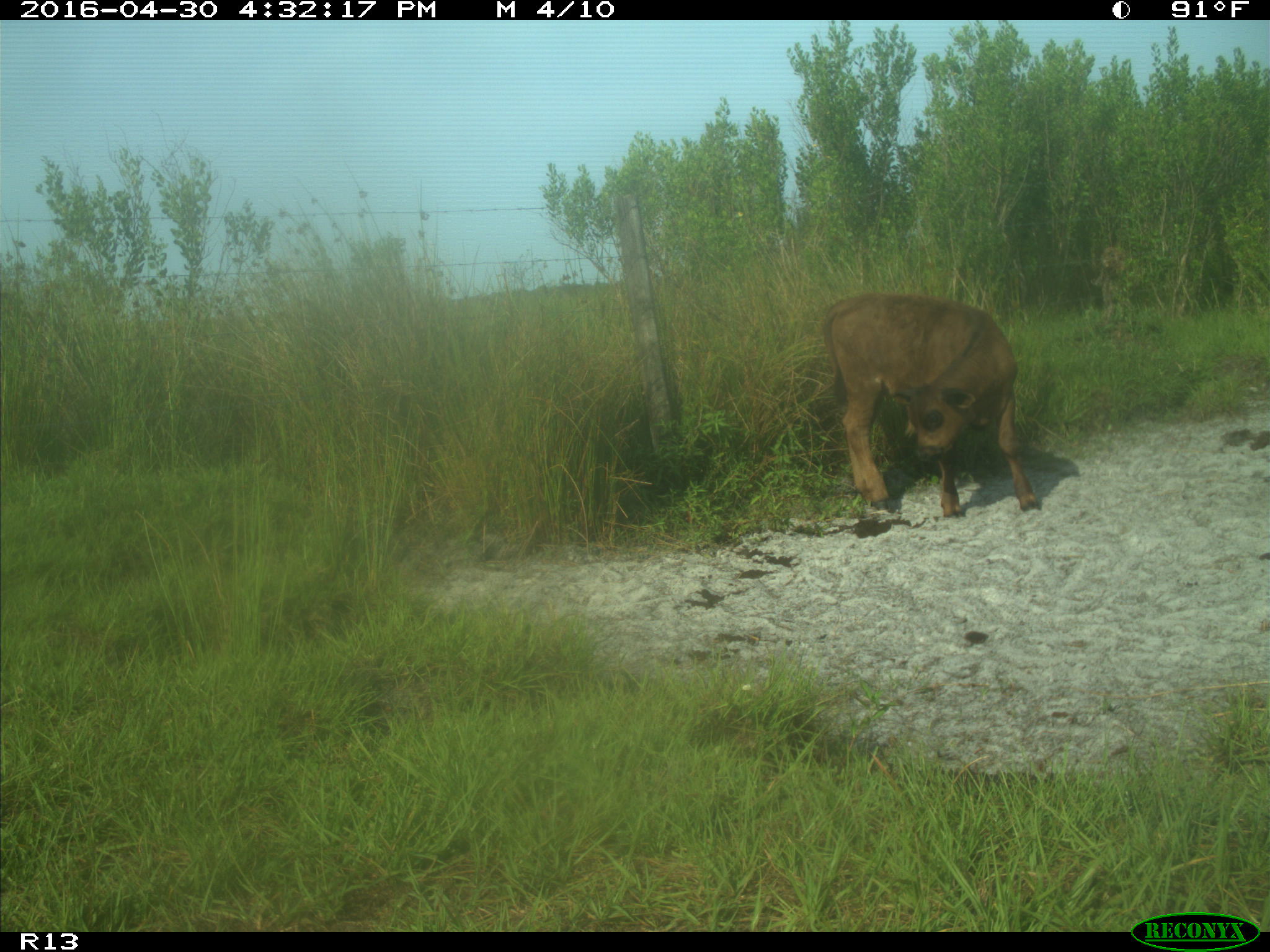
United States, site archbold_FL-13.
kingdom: Animalia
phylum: Chordata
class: Mammalia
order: Artiodactyla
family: Bovidae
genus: Bos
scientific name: Bos taurus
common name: domestic cow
Bos taurus (domestic cow).